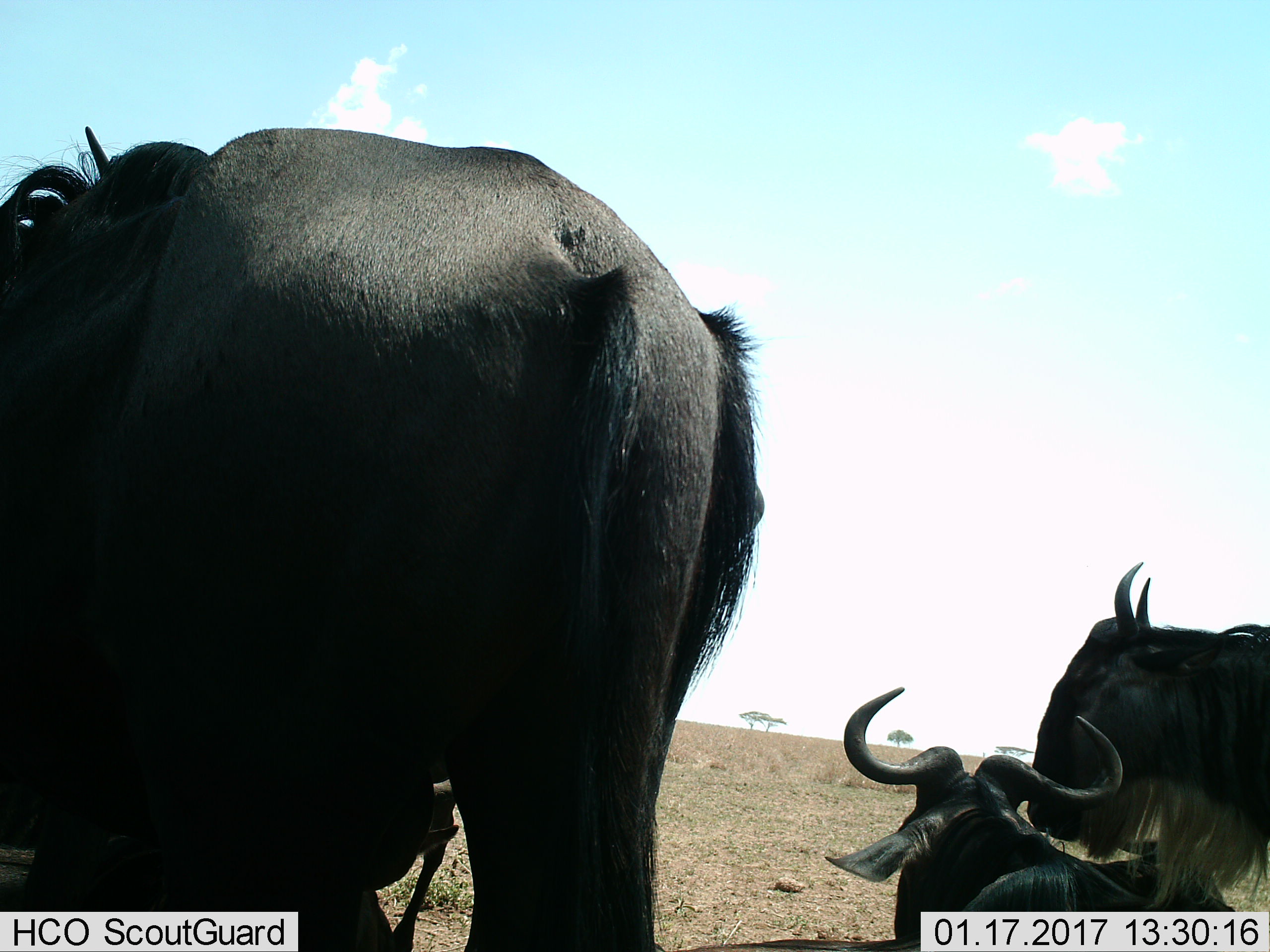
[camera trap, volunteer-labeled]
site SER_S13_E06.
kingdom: Animalia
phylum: Chordata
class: Mammalia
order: Artiodactyla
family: Bovidae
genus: Connochaetes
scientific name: Connochaetes taurinus taurinus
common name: blue wildebeest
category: wildebeestblue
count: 3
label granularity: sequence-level